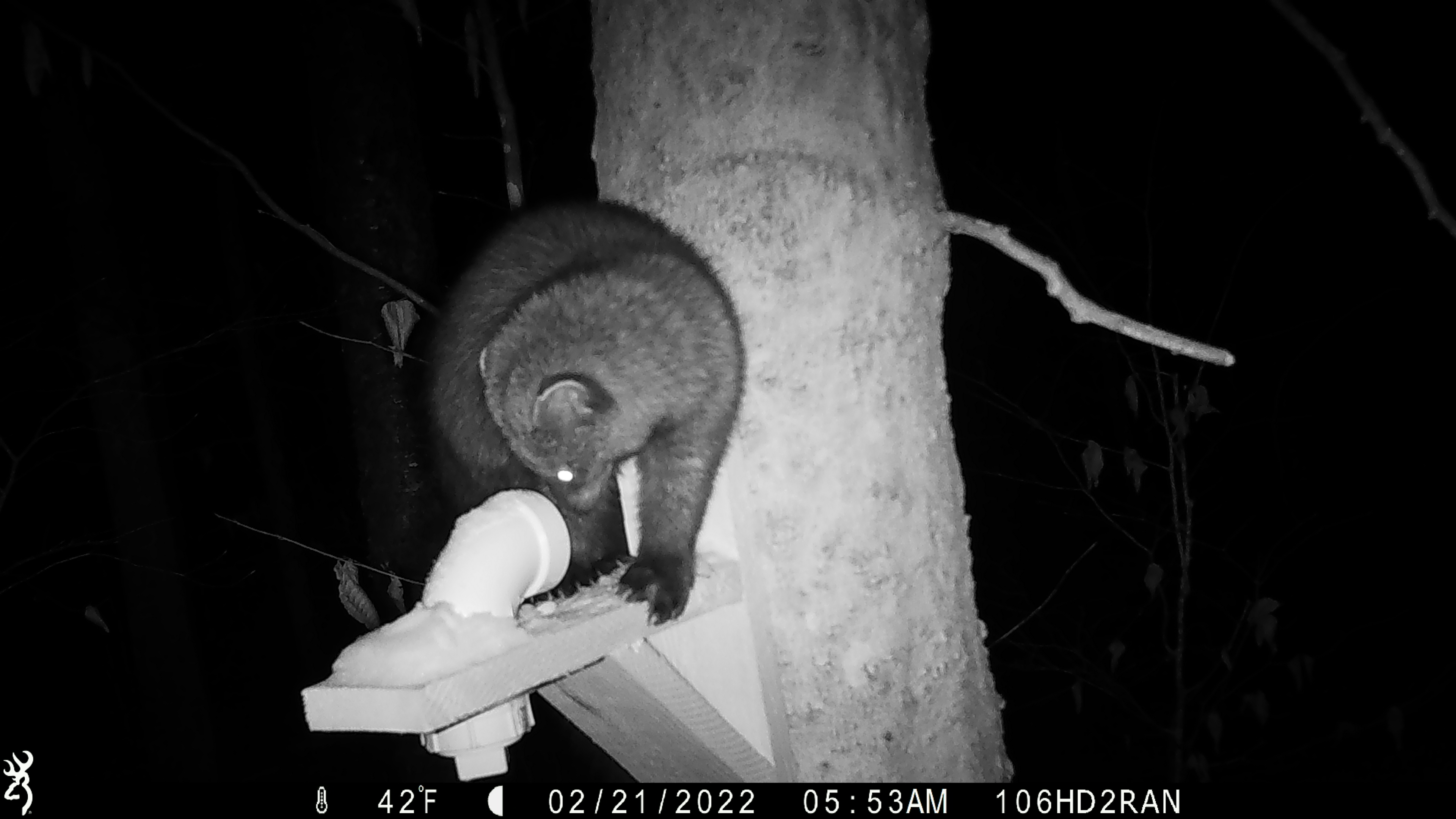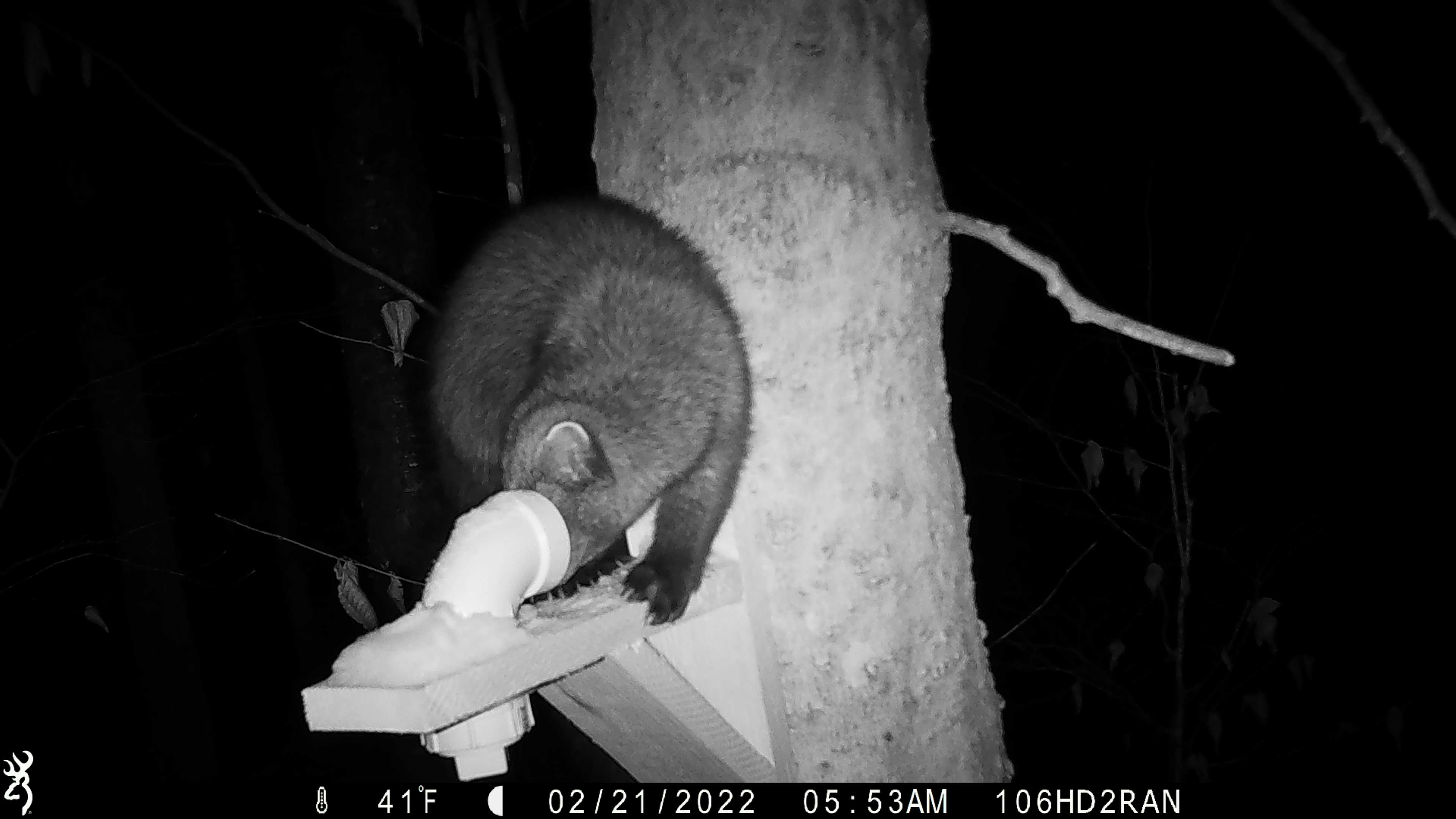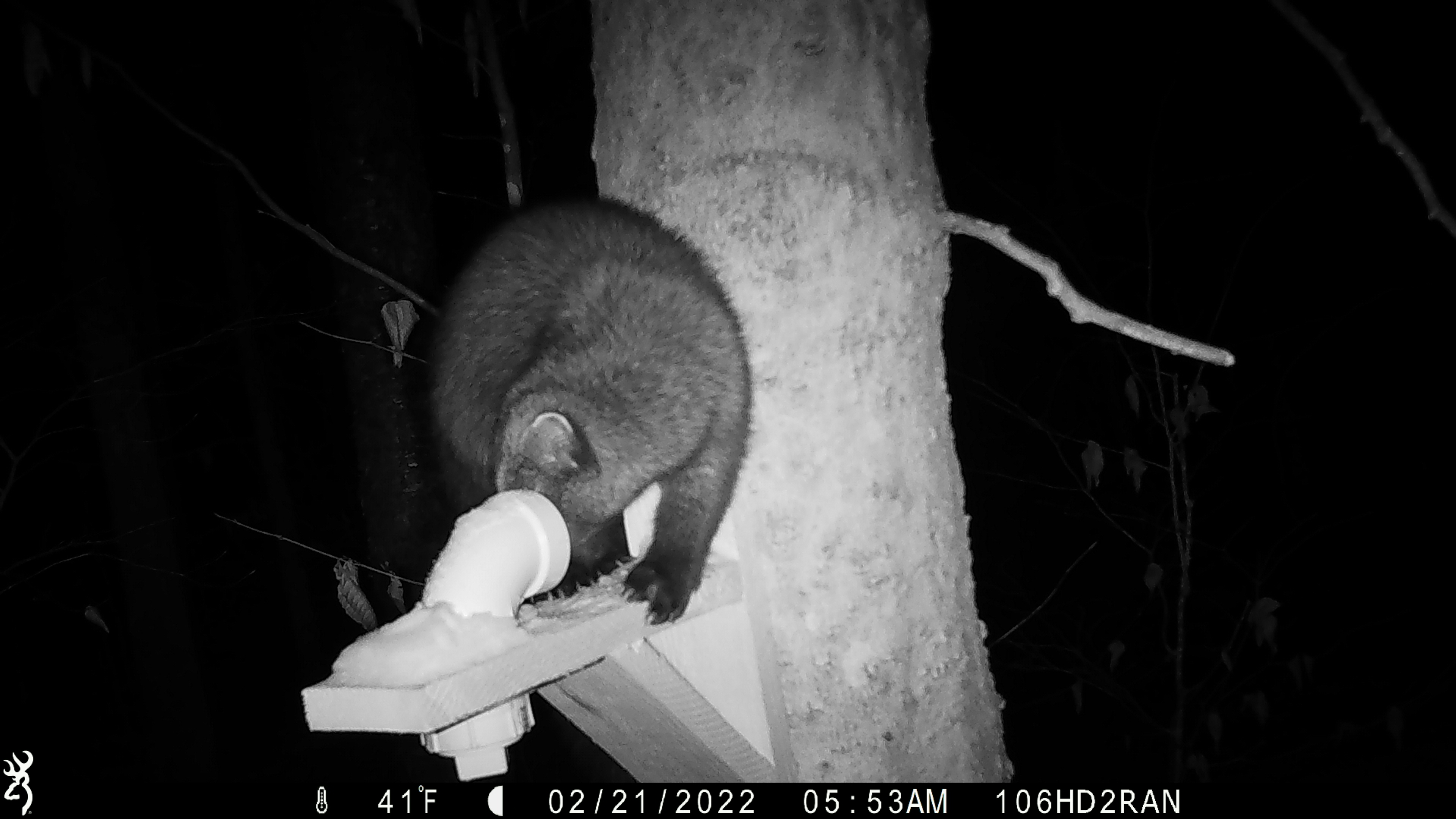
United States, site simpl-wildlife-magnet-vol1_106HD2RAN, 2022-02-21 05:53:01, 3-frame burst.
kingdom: Animalia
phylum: Chordata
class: Mammalia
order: Carnivora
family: Mustelidae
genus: Pekania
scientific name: Pekania pennanti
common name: fisher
Fisher (Pekania pennanti).